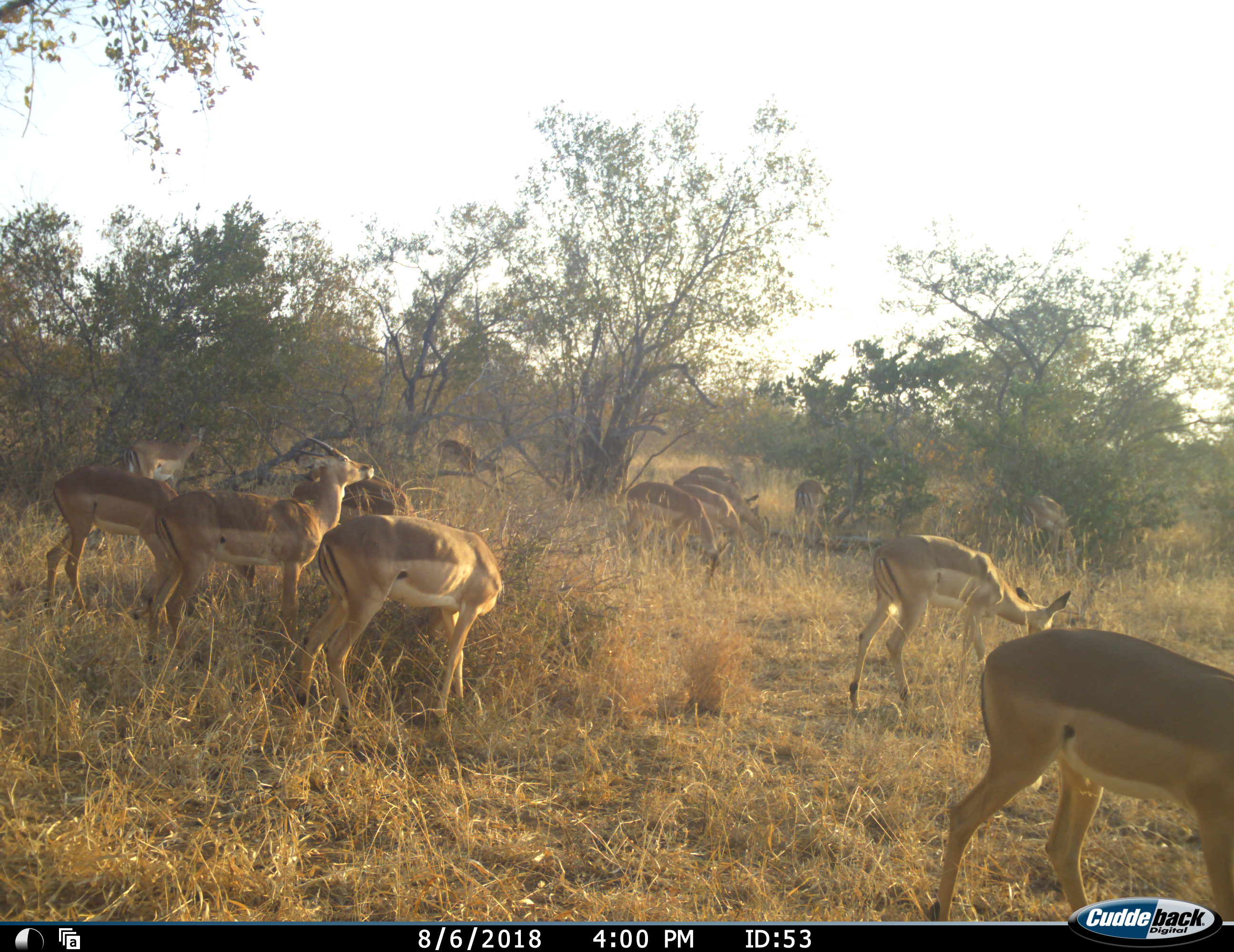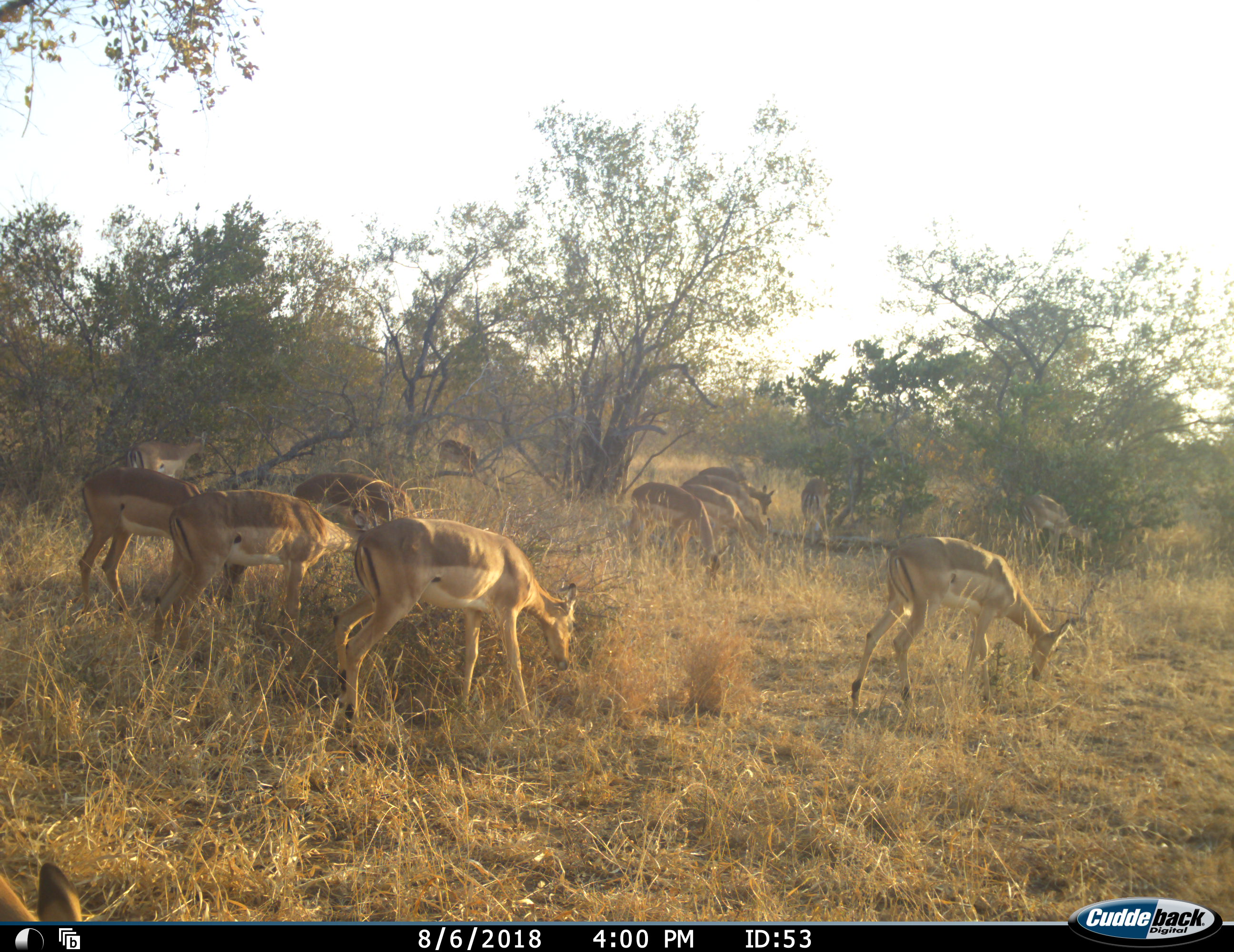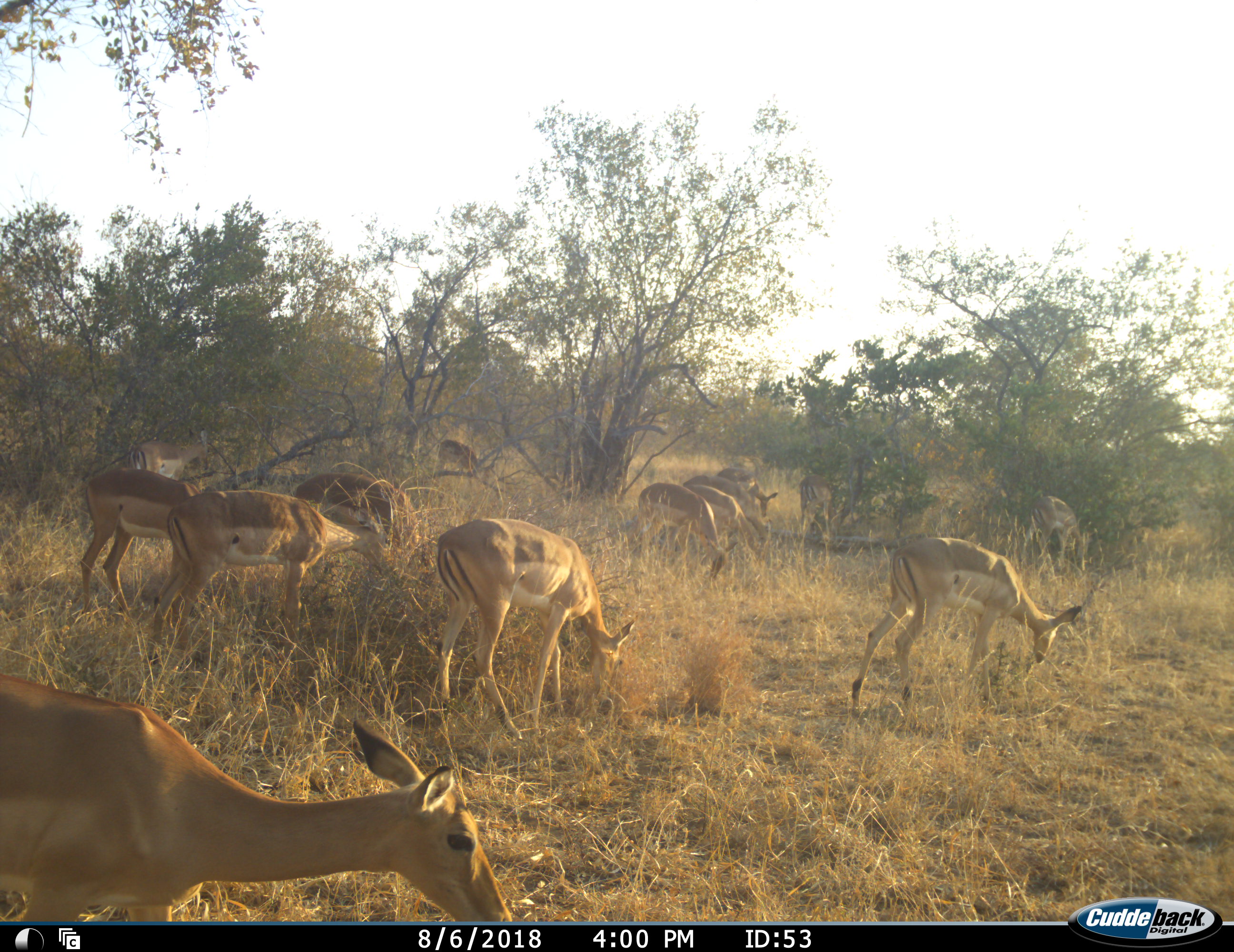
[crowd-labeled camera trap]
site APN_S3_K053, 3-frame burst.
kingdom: Animalia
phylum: Chordata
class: Mammalia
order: Artiodactyla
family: Bovidae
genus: Aepyceros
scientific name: Aepyceros melampus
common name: impala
Impala (Aepyceros melampus), count 11-50. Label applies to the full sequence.